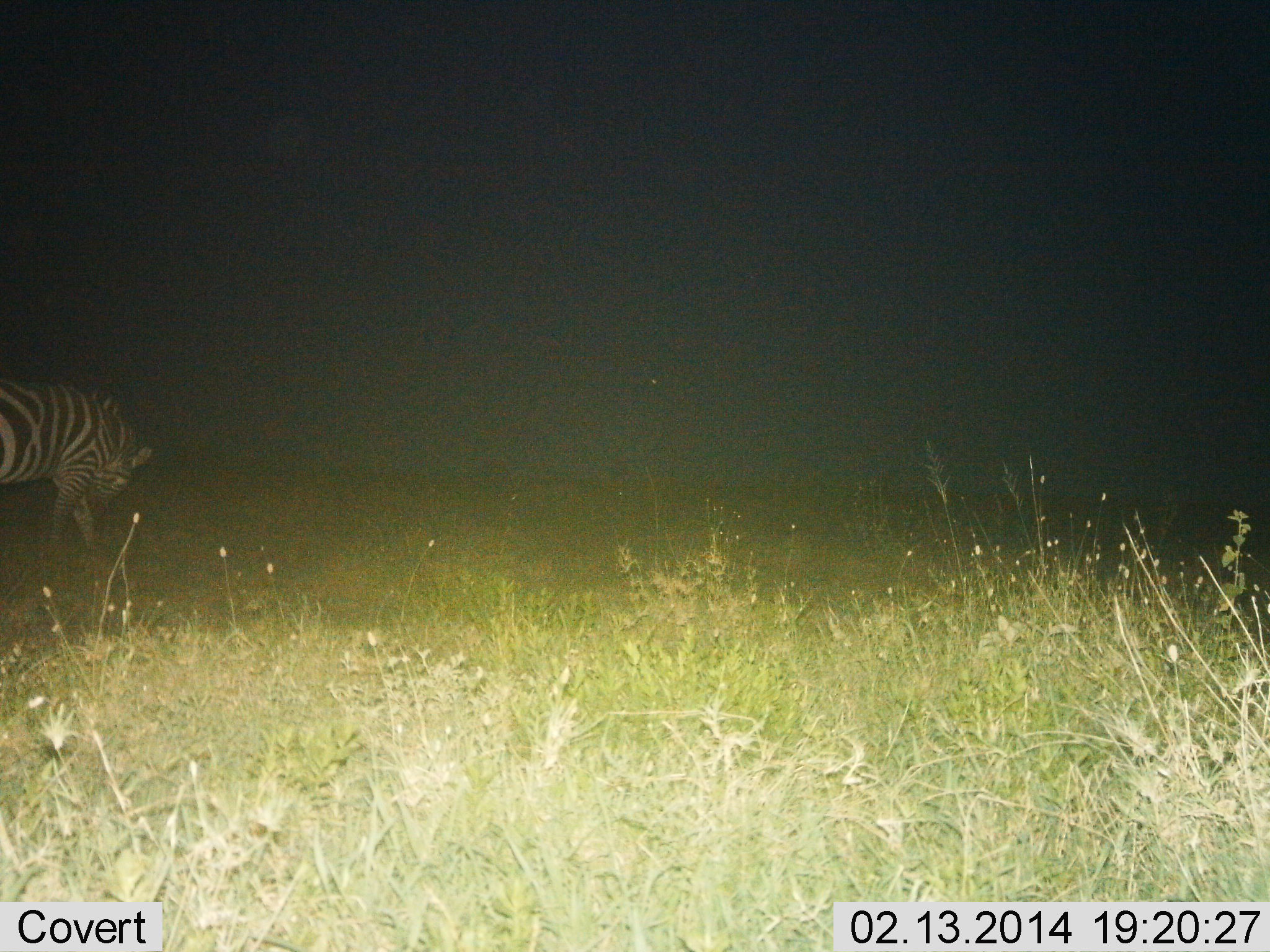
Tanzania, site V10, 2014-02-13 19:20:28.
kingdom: Animalia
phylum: Chordata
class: Mammalia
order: Perissodactyla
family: Equidae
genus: Equus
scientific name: Equus quagga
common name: plains zebra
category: zebra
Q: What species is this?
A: Zebra (plains zebra) (Equus quagga).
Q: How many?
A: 1.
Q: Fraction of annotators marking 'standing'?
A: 20%.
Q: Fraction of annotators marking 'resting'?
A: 0%.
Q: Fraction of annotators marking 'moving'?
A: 40%.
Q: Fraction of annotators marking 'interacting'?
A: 0%.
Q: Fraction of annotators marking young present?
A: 0%.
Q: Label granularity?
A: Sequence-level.